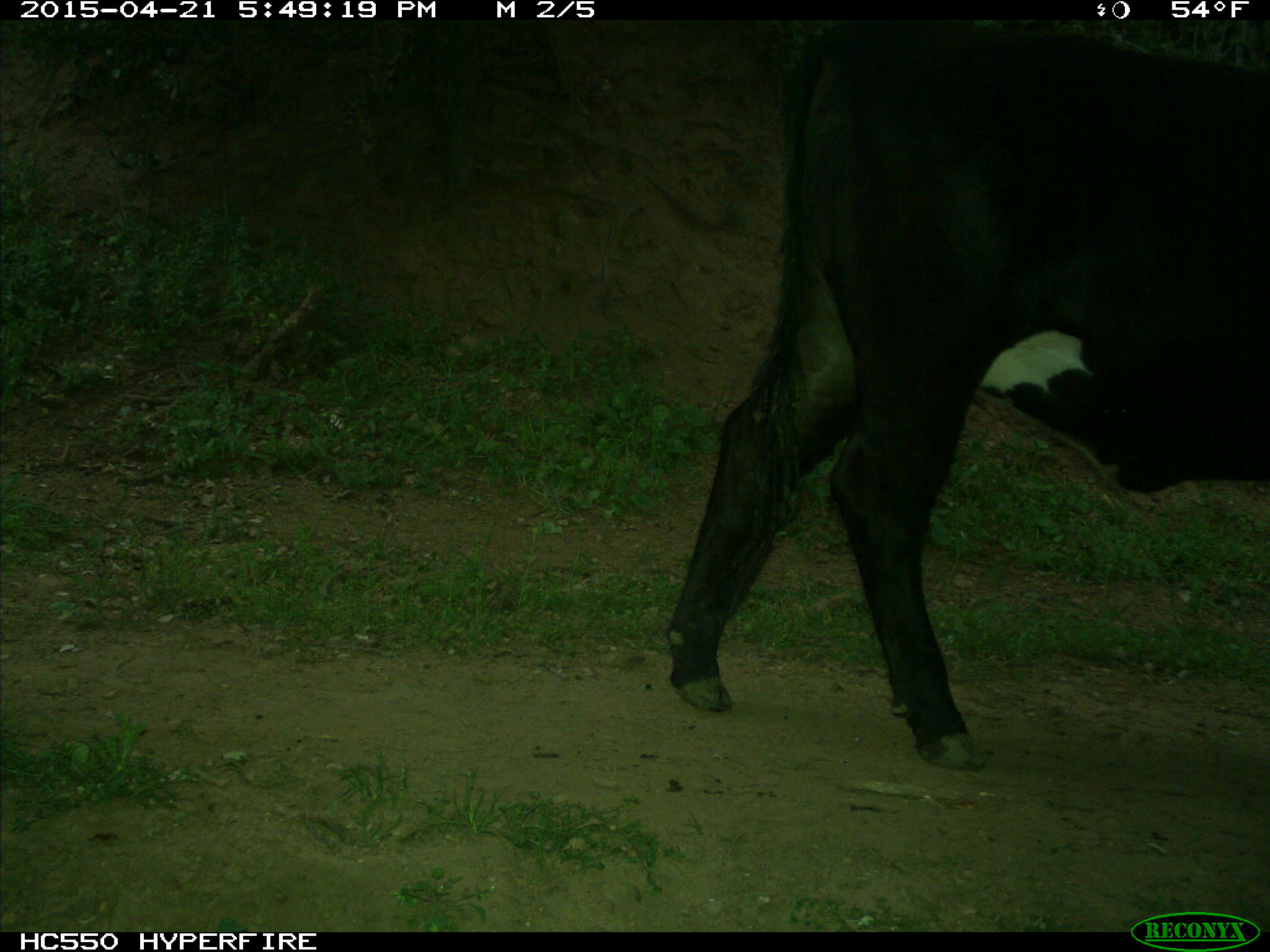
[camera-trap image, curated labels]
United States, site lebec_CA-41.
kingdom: Animalia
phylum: Chordata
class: Mammalia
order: Artiodactyla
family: Bovidae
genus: Bos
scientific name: Bos taurus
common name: domestic cow